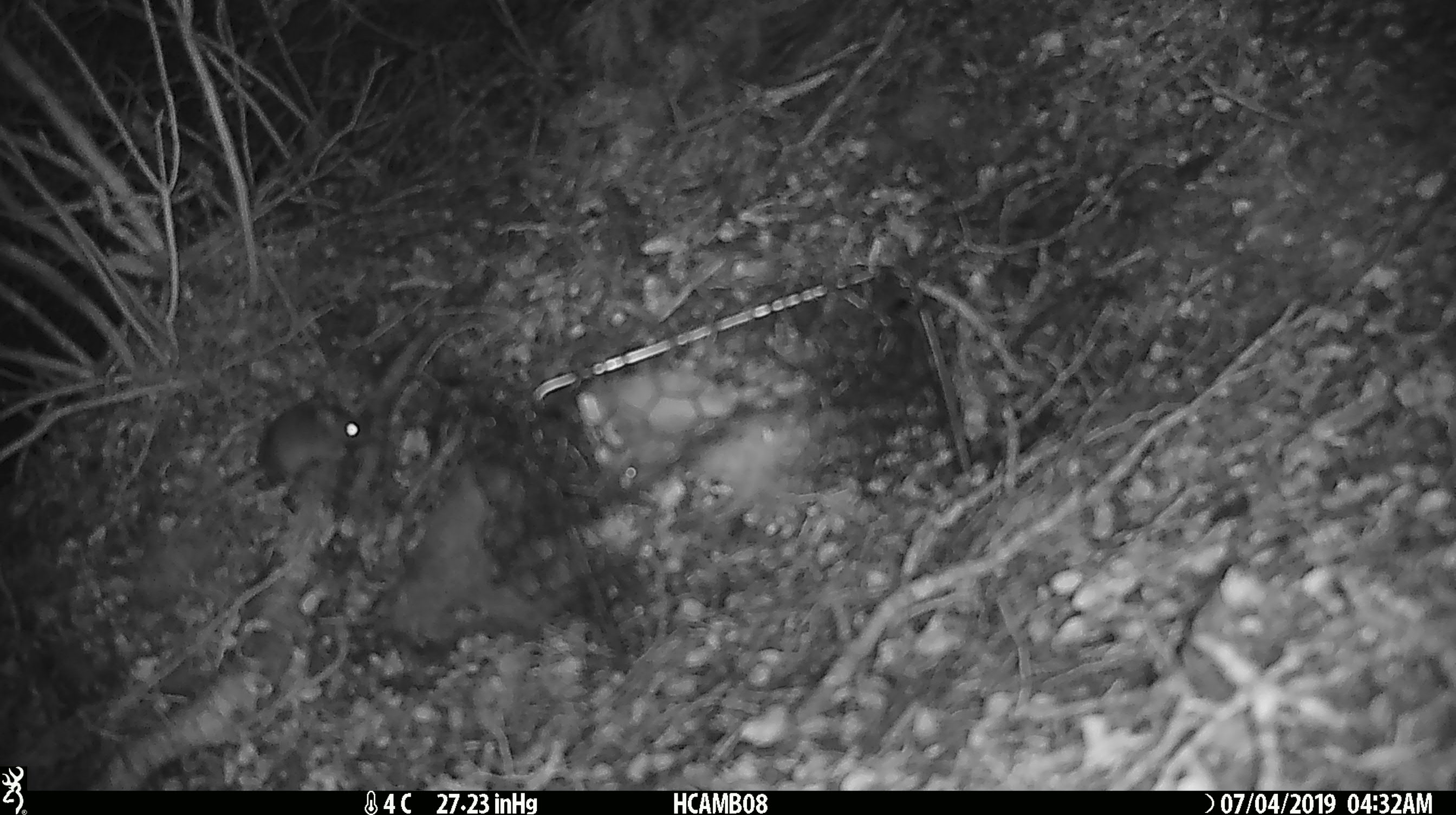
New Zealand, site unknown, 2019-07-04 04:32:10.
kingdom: Animalia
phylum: Chordata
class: Mammalia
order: Rodentia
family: Muridae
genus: Mus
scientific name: Mus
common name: mouse